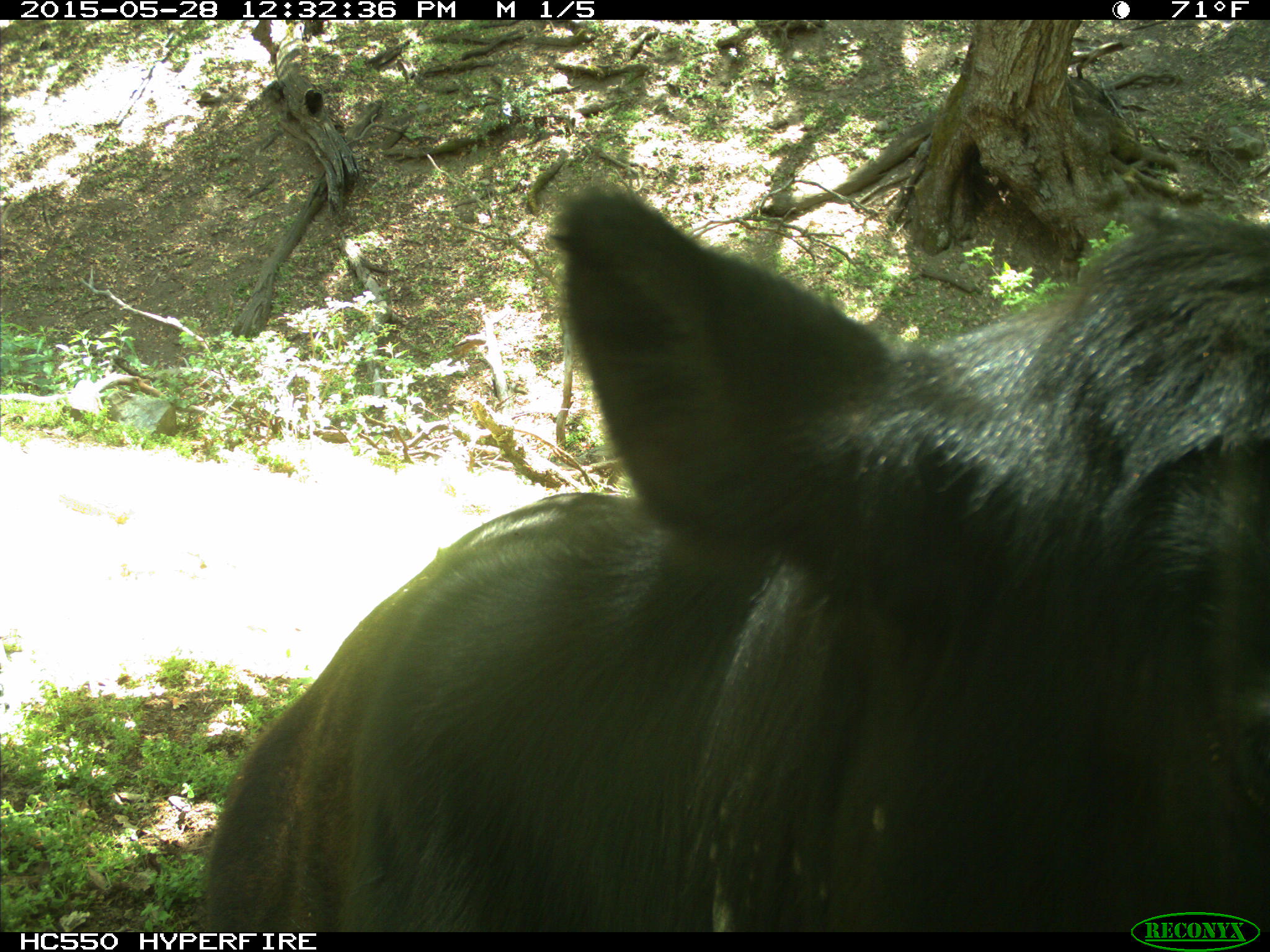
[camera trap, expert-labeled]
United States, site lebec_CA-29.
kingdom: Animalia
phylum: Chordata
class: Mammalia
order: Artiodactyla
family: Bovidae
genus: Bos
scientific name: Bos taurus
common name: domestic cow